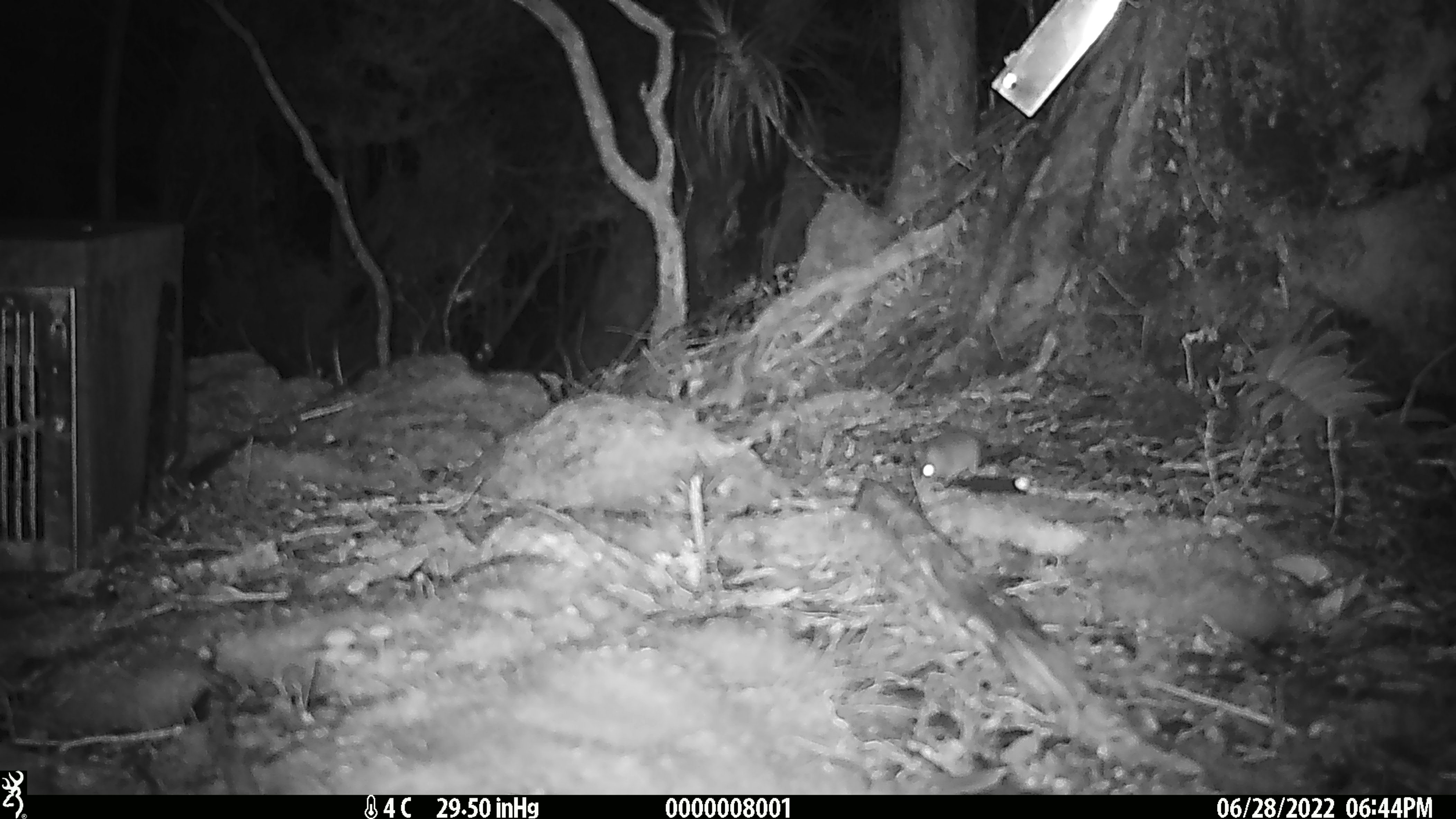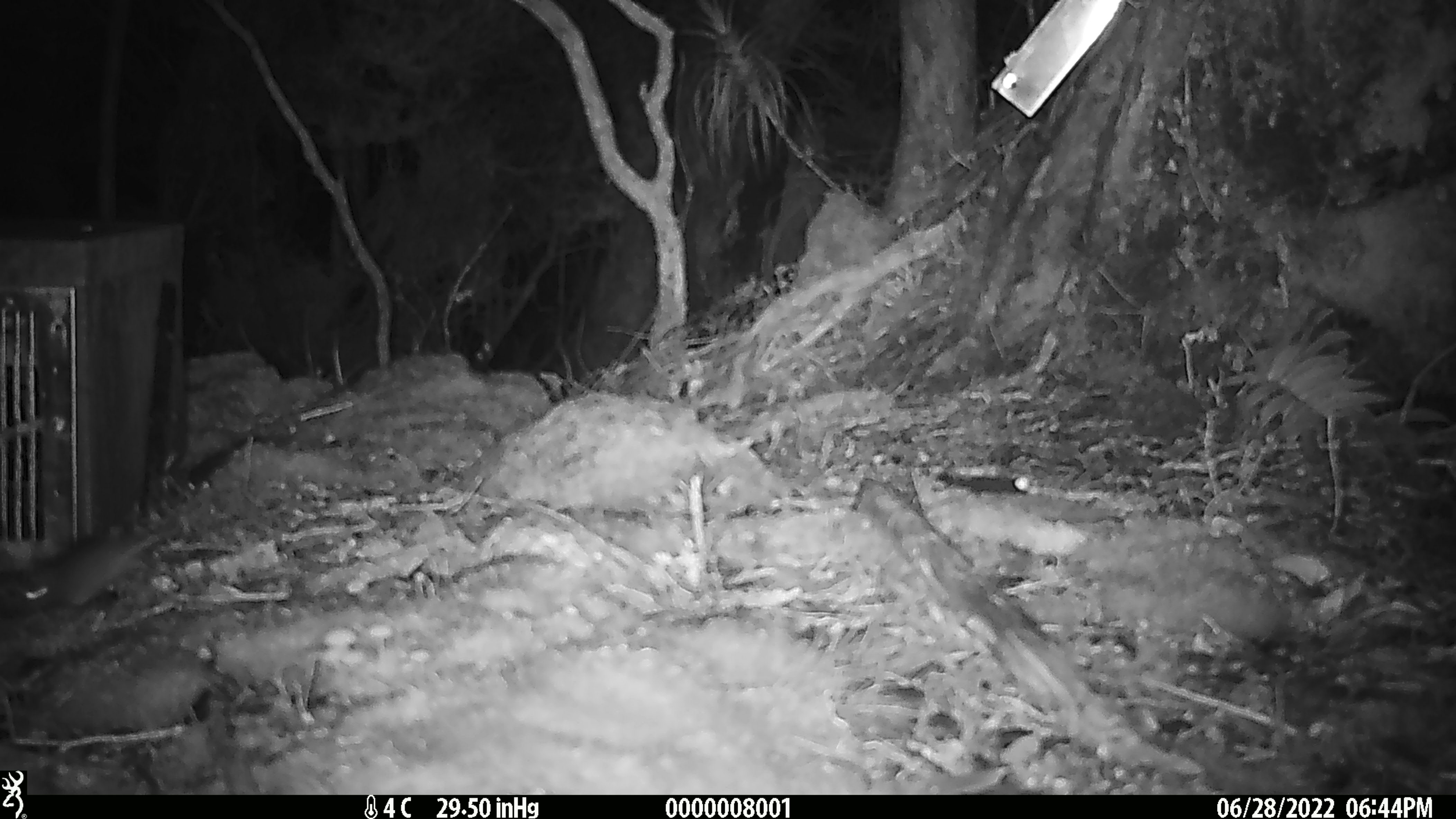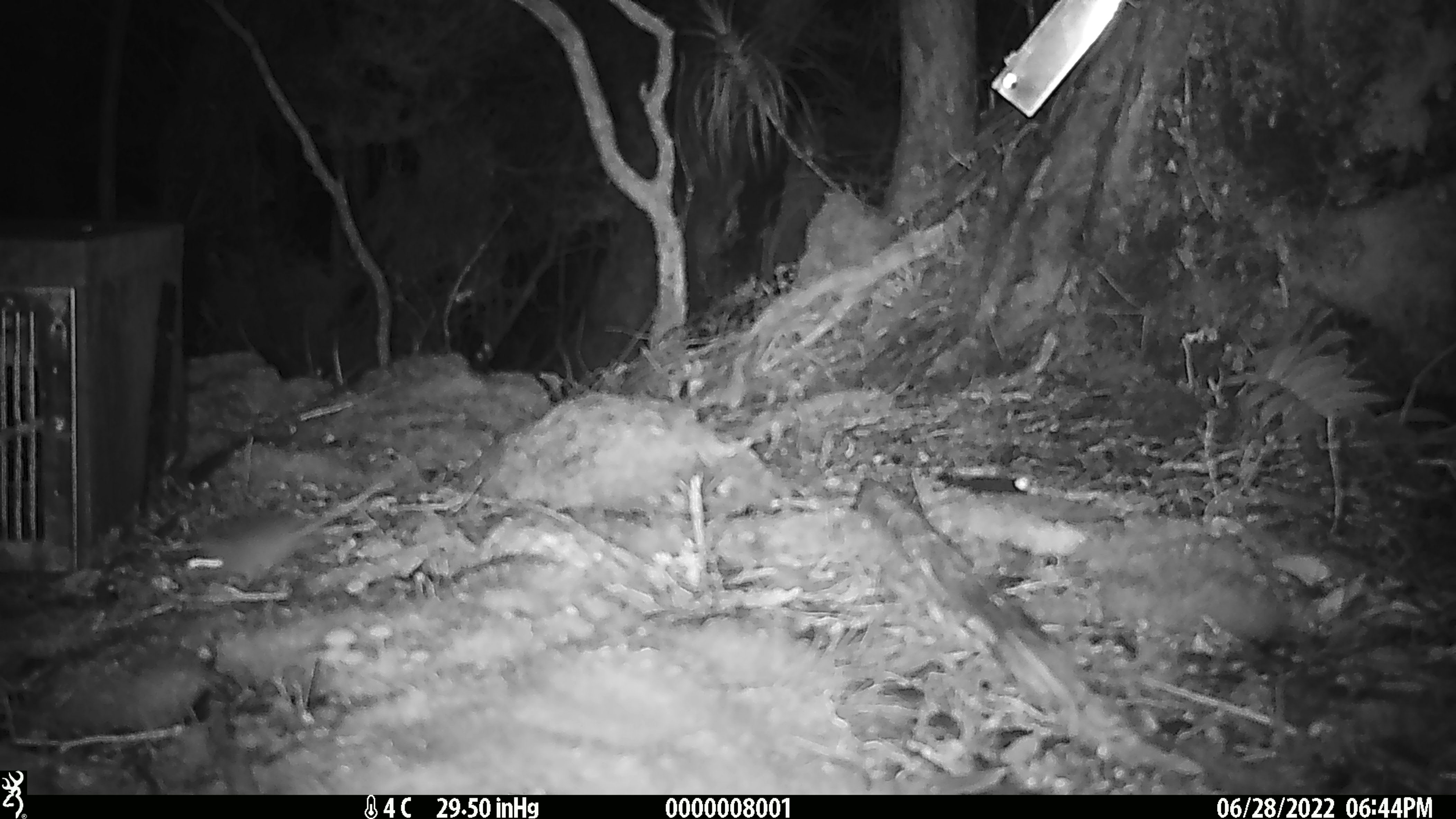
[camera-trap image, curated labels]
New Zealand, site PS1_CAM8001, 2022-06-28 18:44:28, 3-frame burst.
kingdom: Animalia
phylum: Chordata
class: Mammalia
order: Rodentia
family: Muridae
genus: Mus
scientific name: Mus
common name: mouse